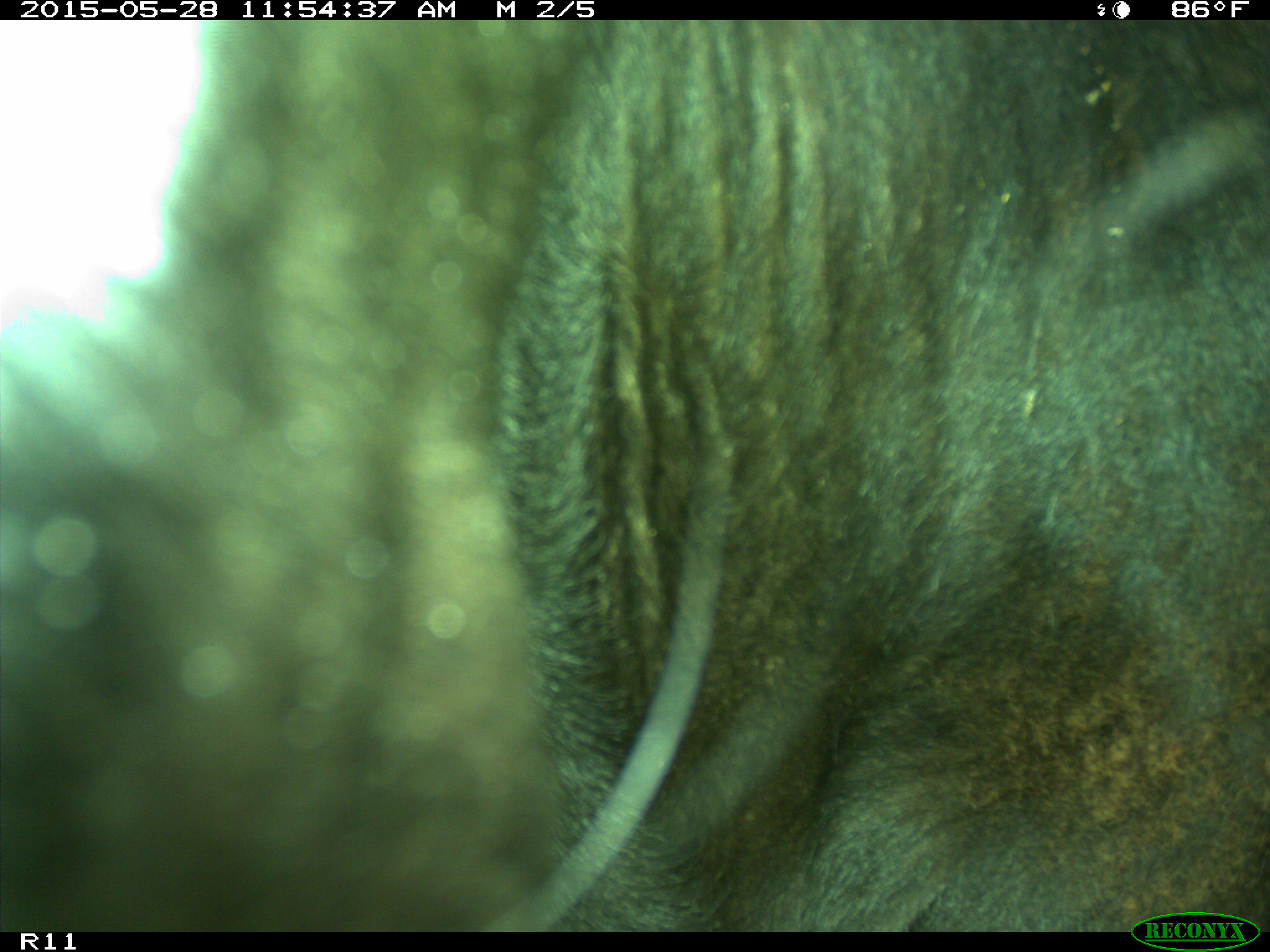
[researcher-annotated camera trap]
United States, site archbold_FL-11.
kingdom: Animalia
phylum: Chordata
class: Mammalia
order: Artiodactyla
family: Bovidae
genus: Bos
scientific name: Bos taurus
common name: domestic cow